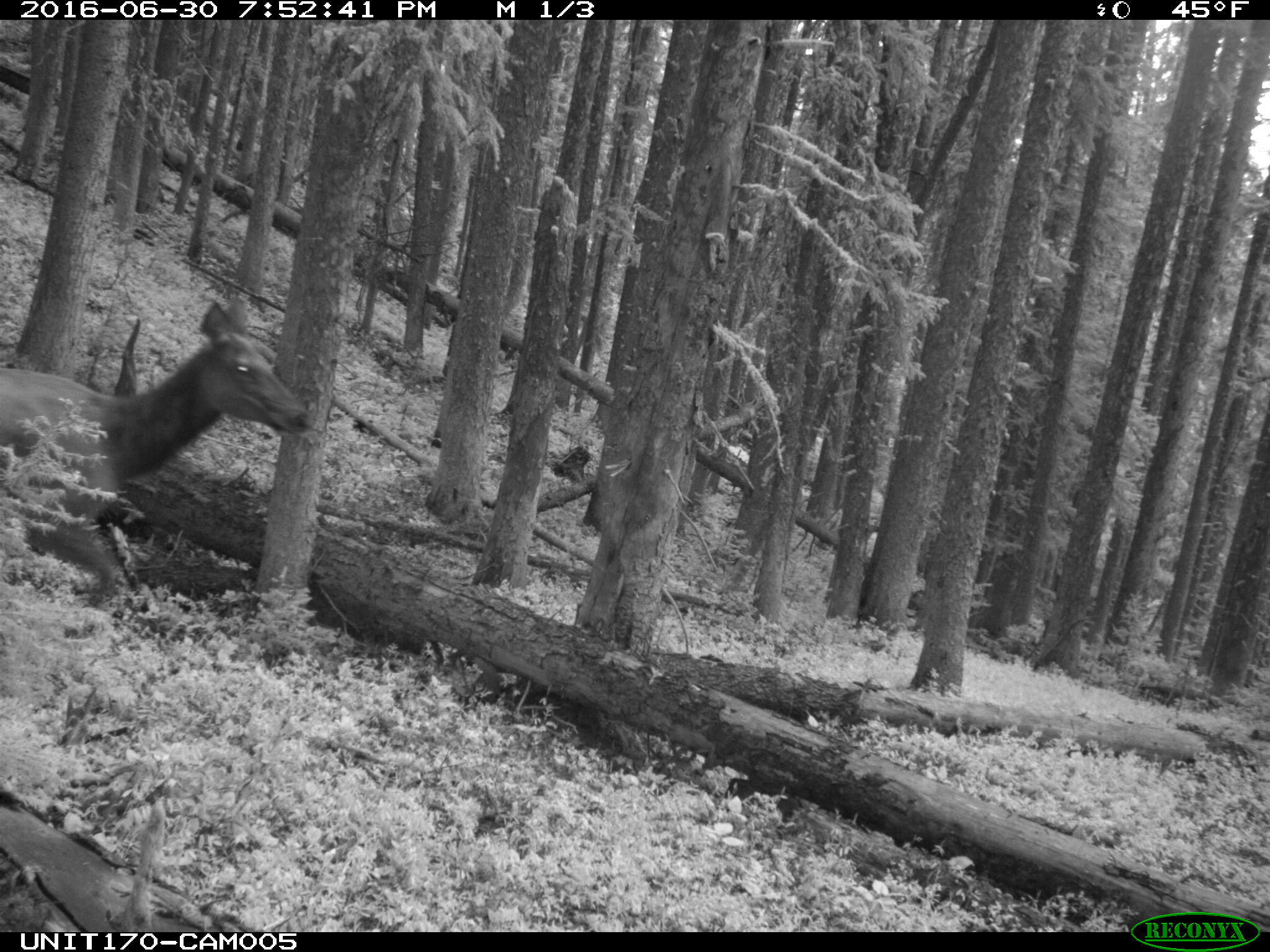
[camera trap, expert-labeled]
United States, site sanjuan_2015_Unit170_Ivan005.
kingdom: Animalia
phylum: Chordata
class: Mammalia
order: Artiodactyla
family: Cervidae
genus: Cervus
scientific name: Cervus elaphus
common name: red deer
Cervus elaphus (red deer).